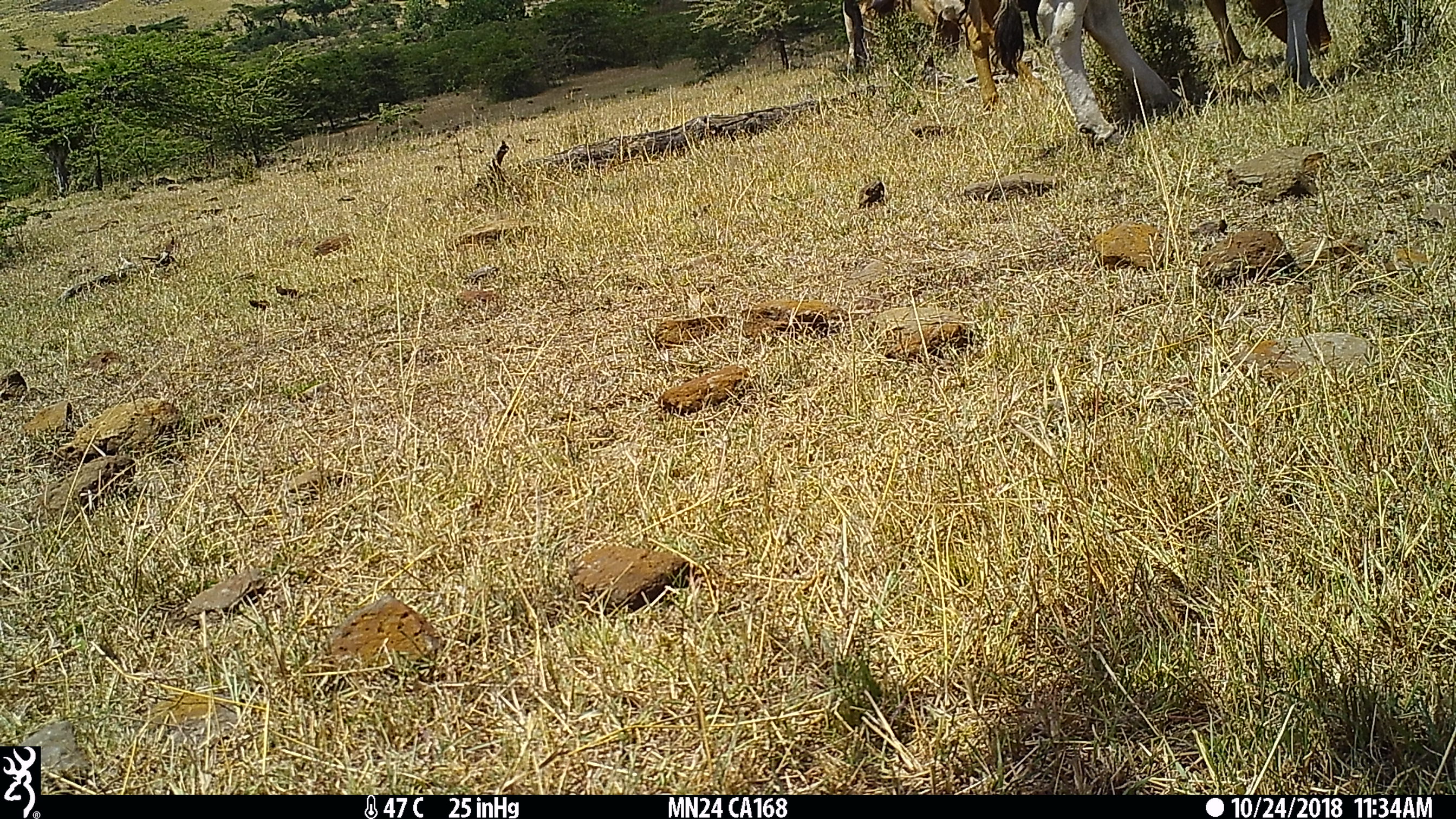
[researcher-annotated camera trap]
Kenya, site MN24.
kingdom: Animalia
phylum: Chordata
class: Mammalia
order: Artiodactyla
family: Bovidae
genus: Bos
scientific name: Bos taurus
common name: cattle